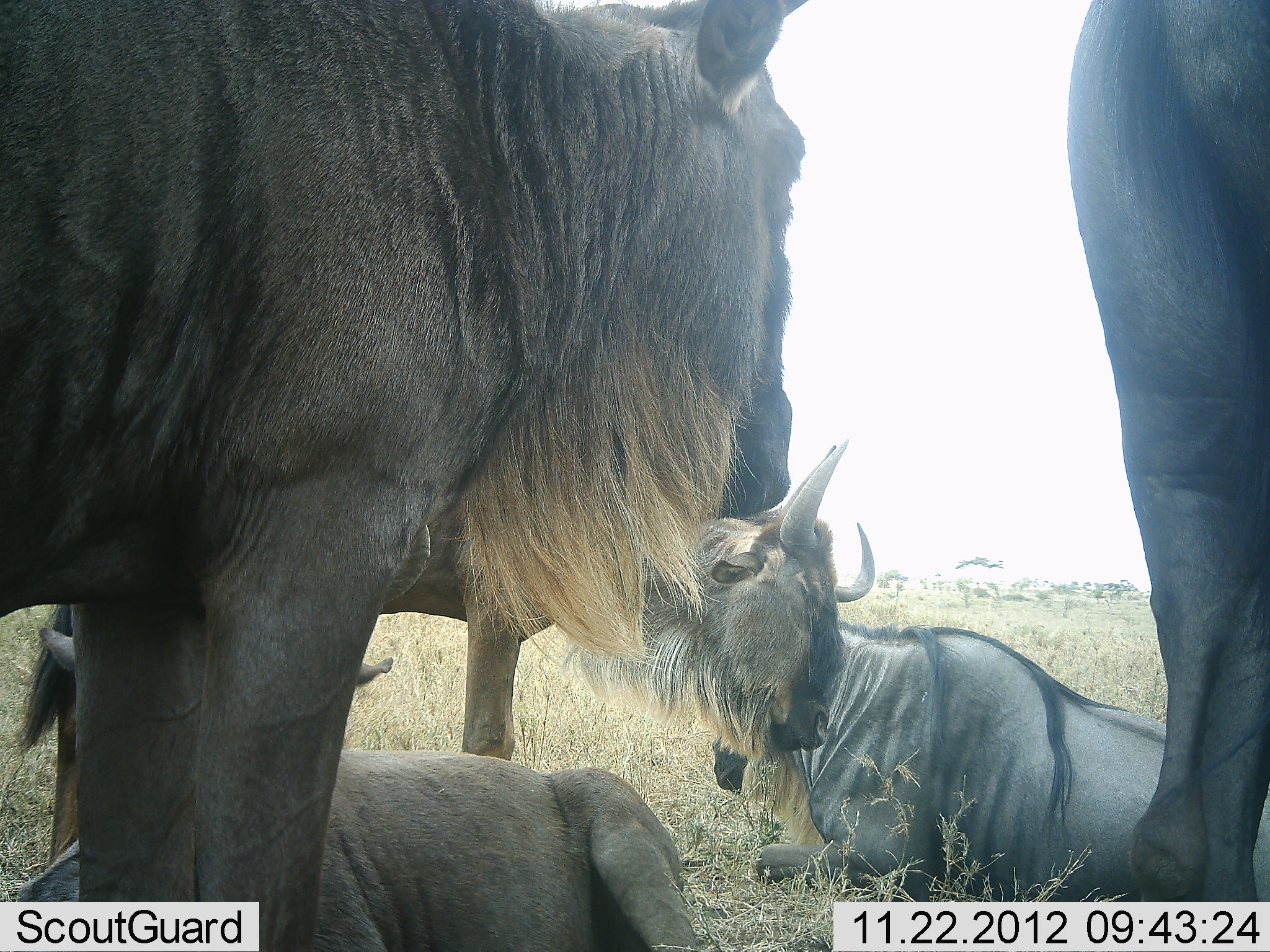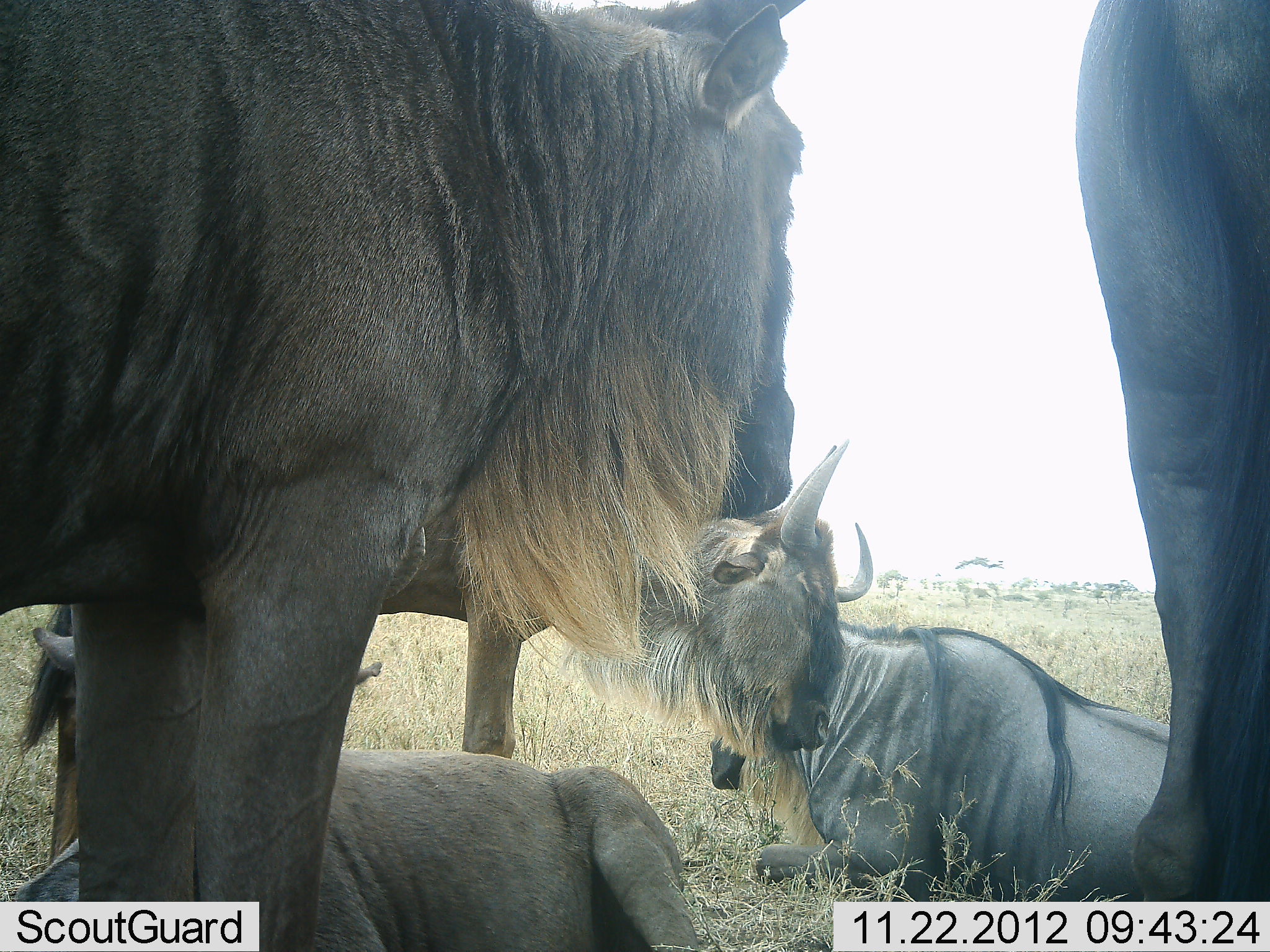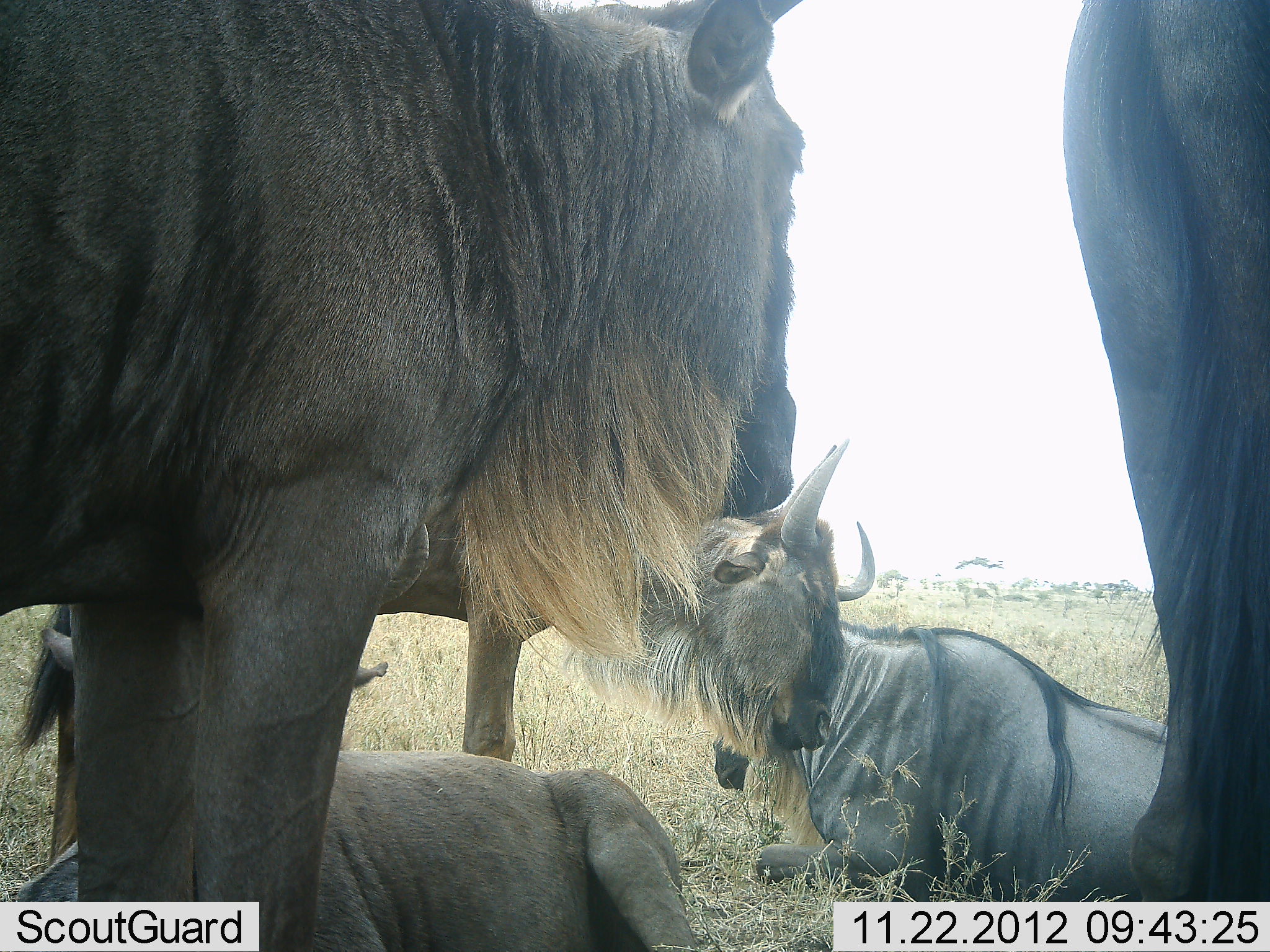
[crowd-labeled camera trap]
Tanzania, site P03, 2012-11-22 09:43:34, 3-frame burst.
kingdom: Animalia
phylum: Chordata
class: Mammalia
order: Artiodactyla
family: Bovidae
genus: Connochaetes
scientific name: Connochaetes taurinus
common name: blue wildebeest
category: wildebeest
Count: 5.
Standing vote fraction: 70%.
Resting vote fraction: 90%.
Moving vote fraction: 0%.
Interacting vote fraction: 10%.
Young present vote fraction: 10%.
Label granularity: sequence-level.